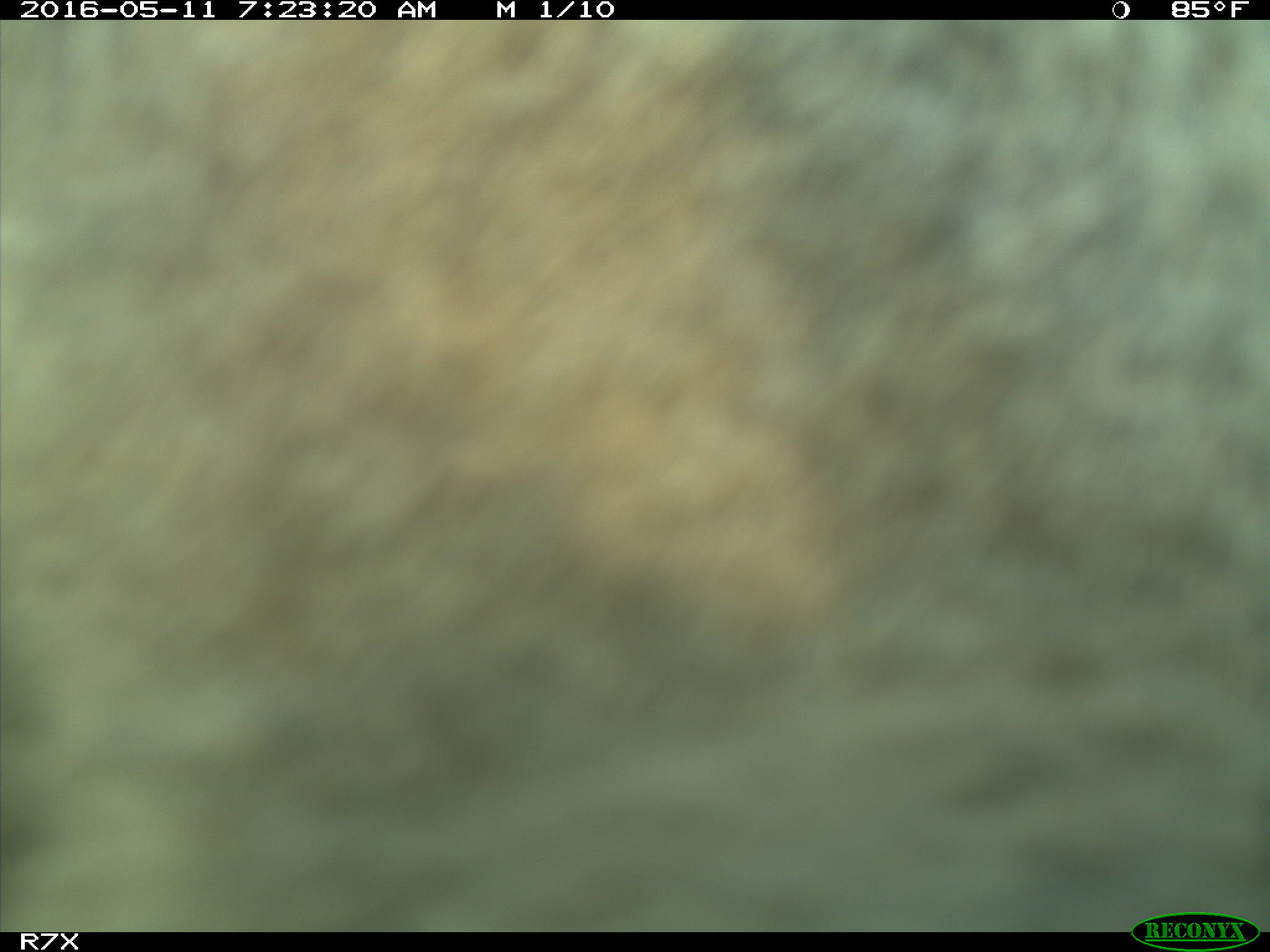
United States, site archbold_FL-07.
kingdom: Animalia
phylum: Chordata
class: Mammalia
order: Artiodactyla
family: Bovidae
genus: Bos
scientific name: Bos taurus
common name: domestic cow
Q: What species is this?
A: Bos taurus (domestic cow).